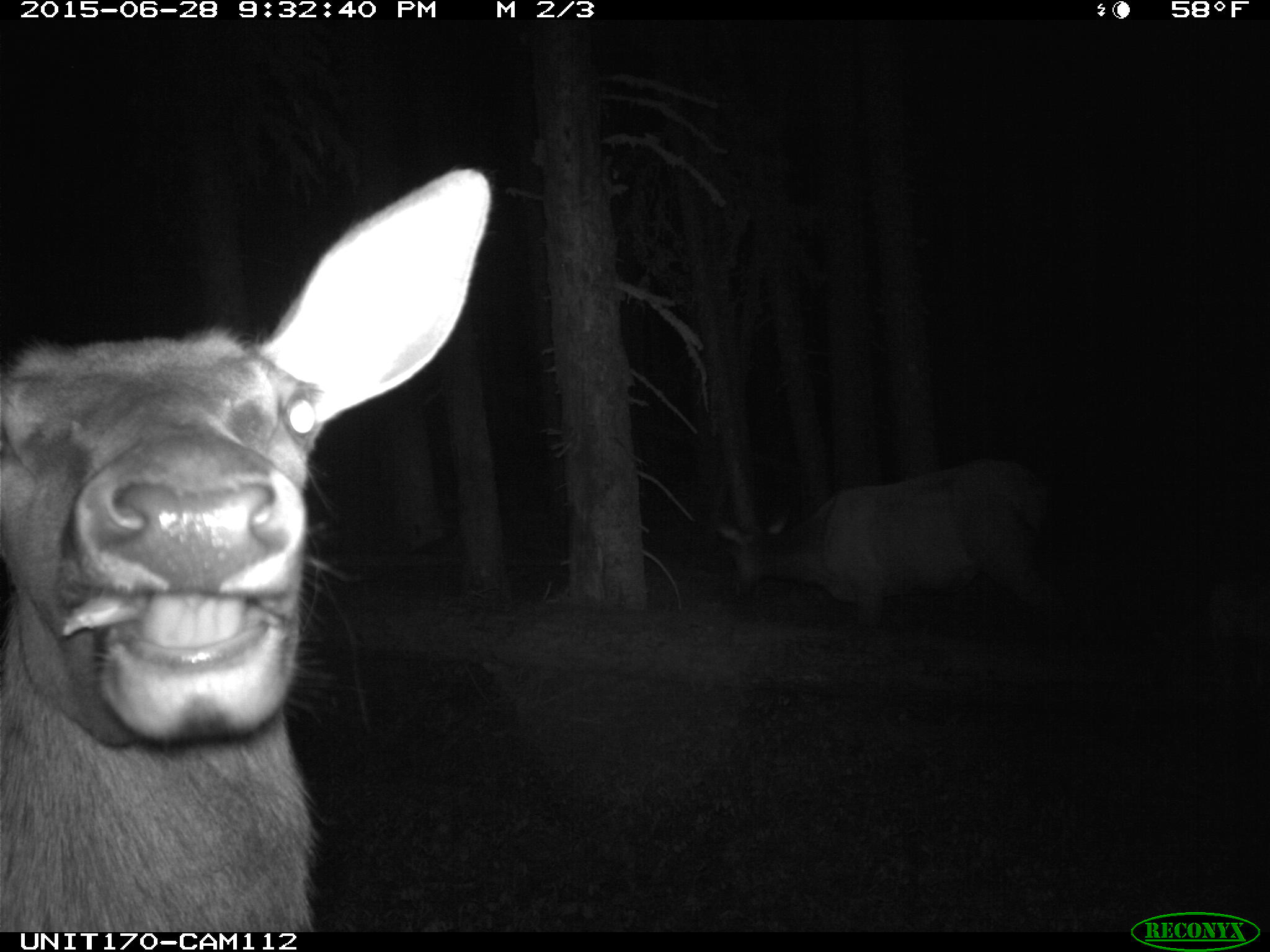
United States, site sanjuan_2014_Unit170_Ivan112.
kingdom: Animalia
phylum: Chordata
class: Mammalia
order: Artiodactyla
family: Cervidae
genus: Cervus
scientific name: Cervus elaphus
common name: red deer